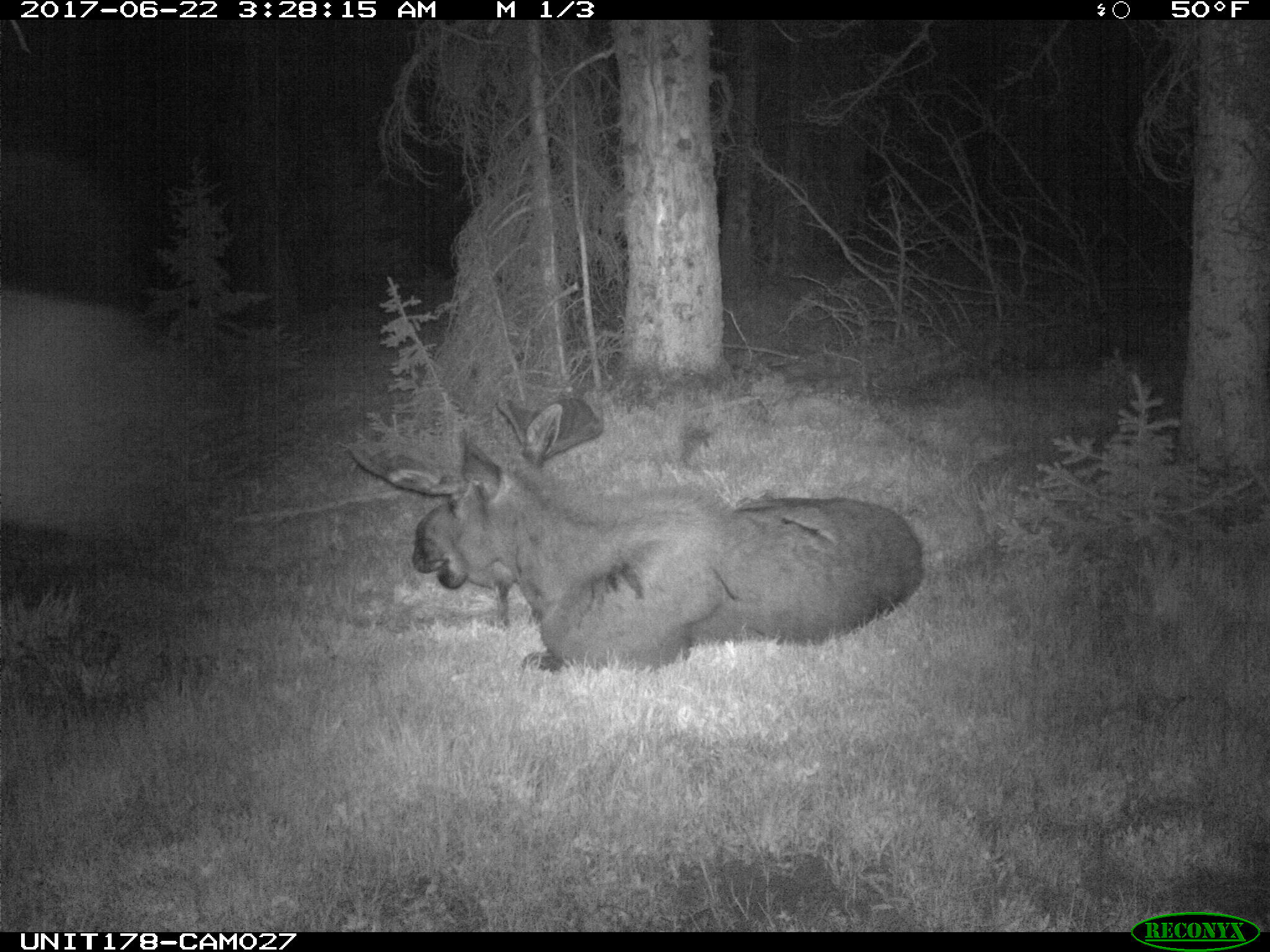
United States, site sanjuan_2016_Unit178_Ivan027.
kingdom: Animalia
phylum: Chordata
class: Mammalia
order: Artiodactyla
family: Cervidae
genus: Alces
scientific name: Alces alces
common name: moose